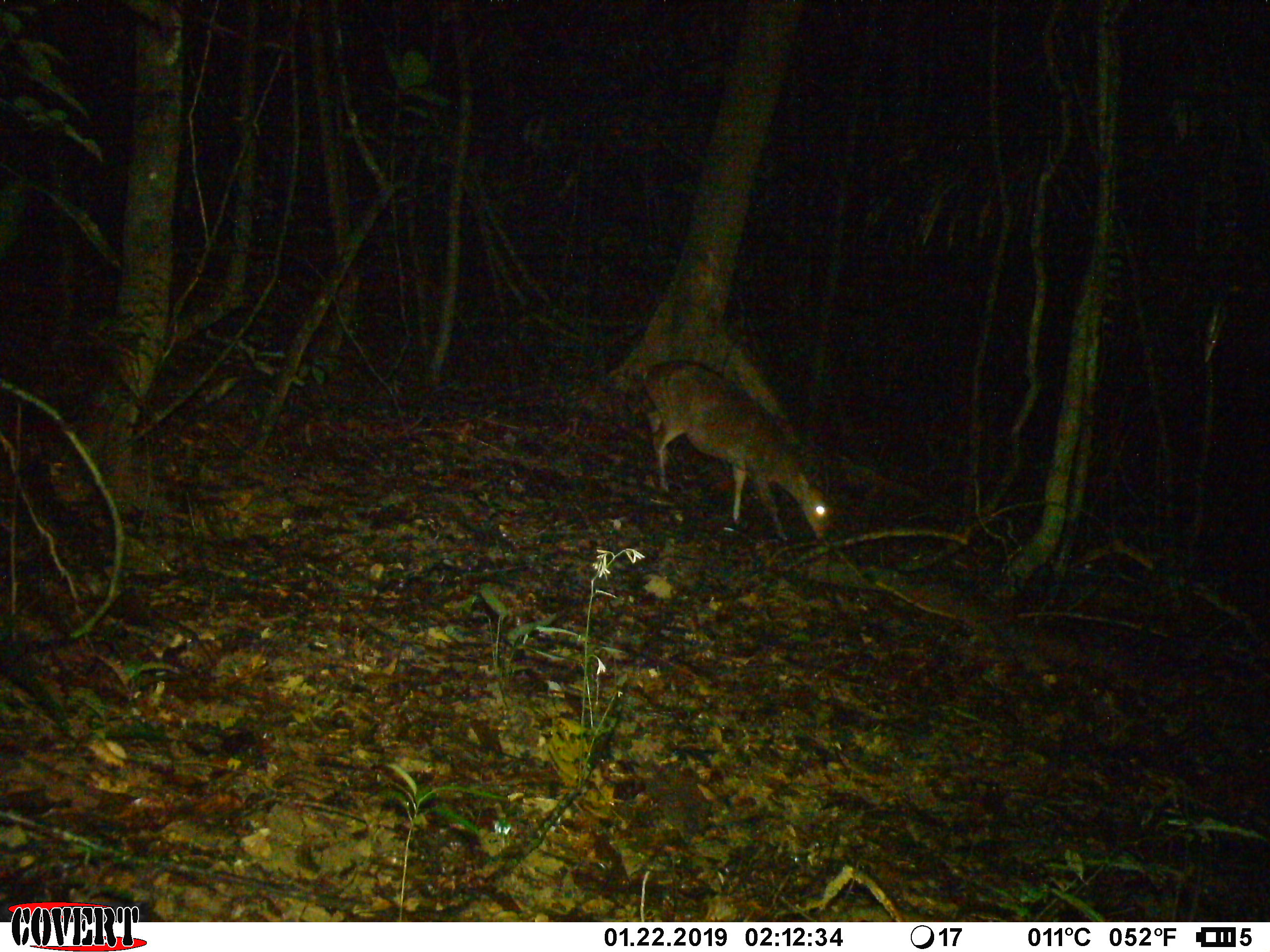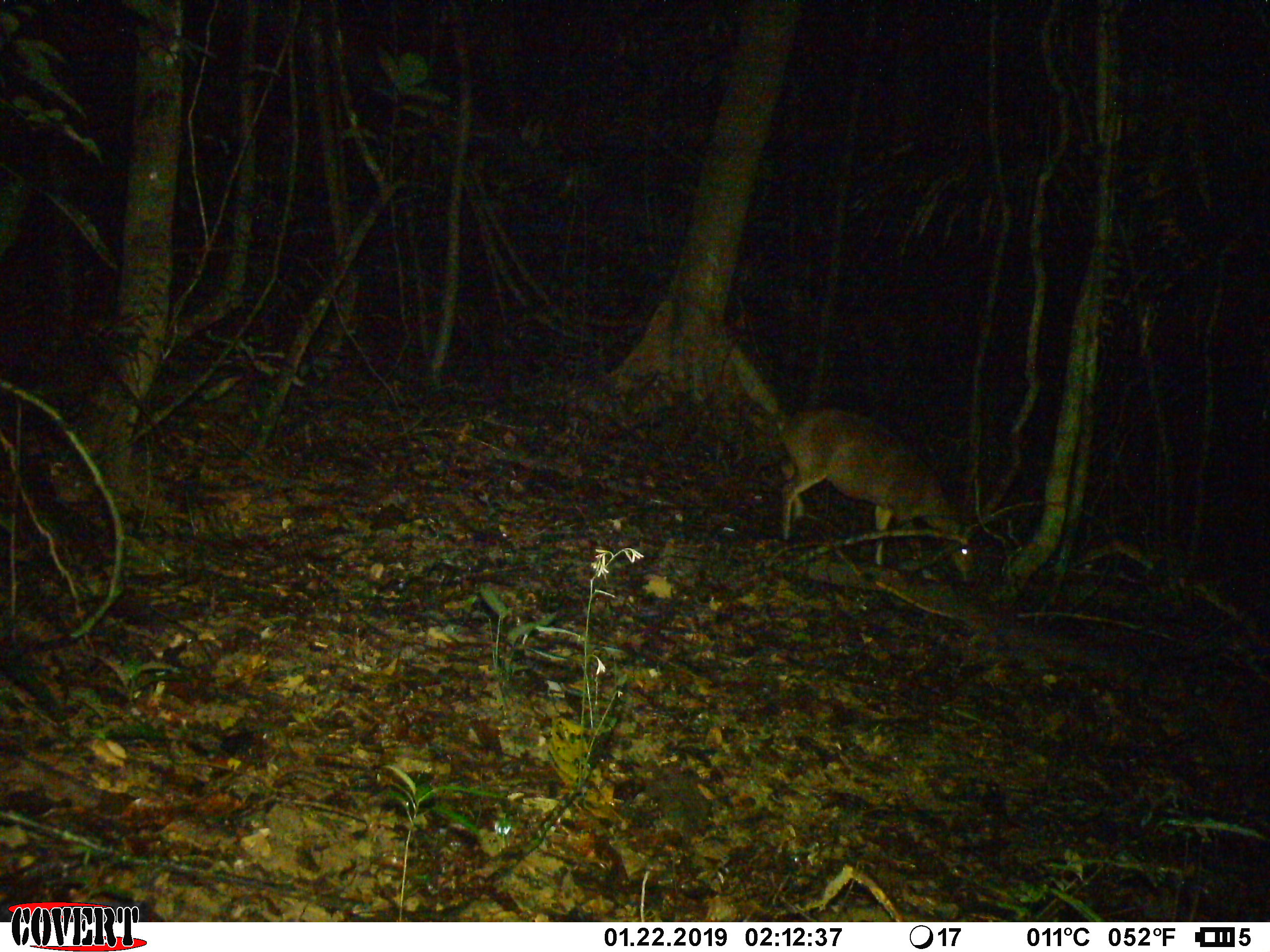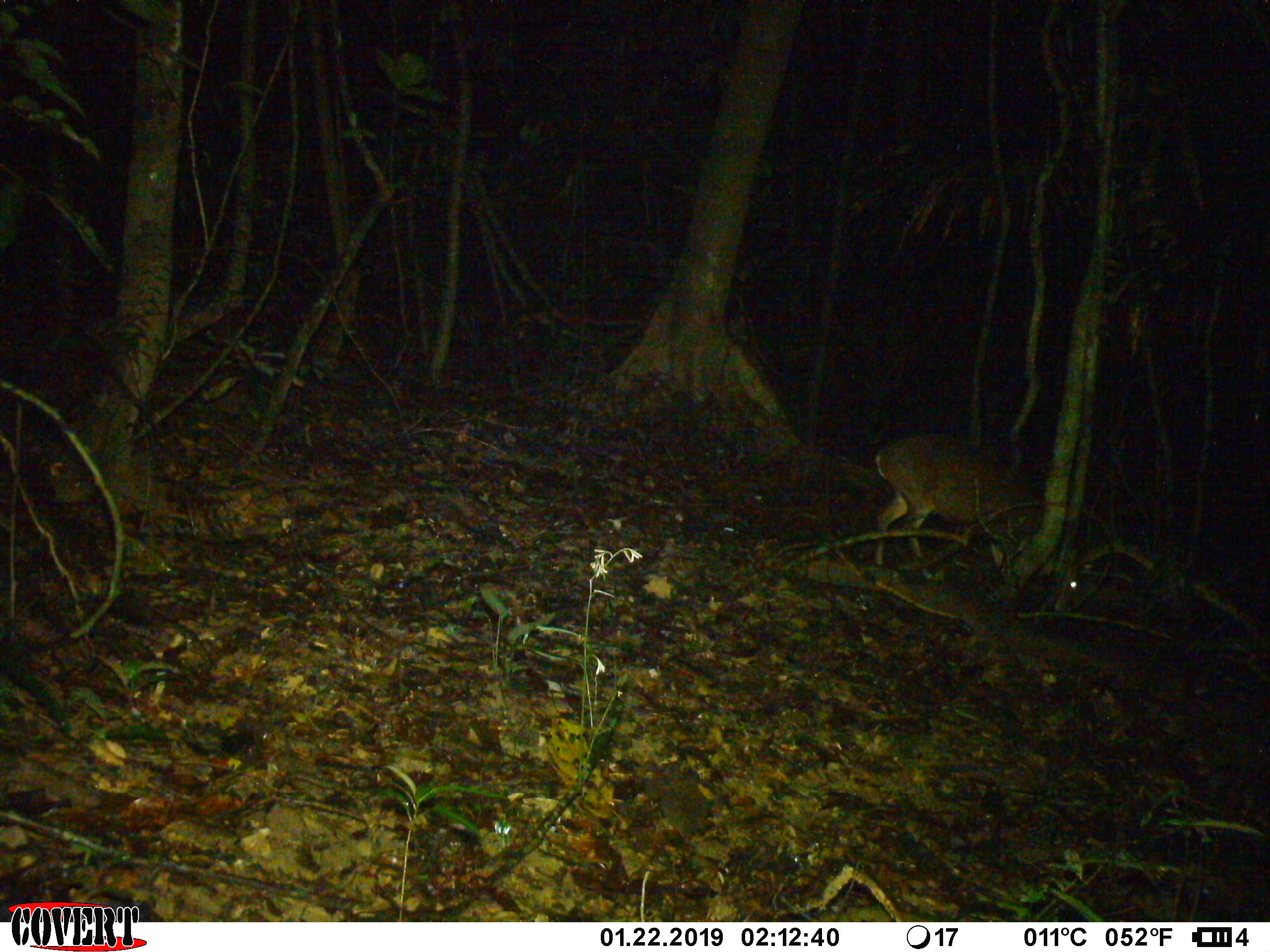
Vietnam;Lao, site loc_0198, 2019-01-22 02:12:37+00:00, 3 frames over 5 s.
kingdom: Animalia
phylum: Chordata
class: Mammalia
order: Artiodactyla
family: Cervidae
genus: Muntiacus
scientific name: Muntiacus vuquangensis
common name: large-antlered muntjac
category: large antlered muntjac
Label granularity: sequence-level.